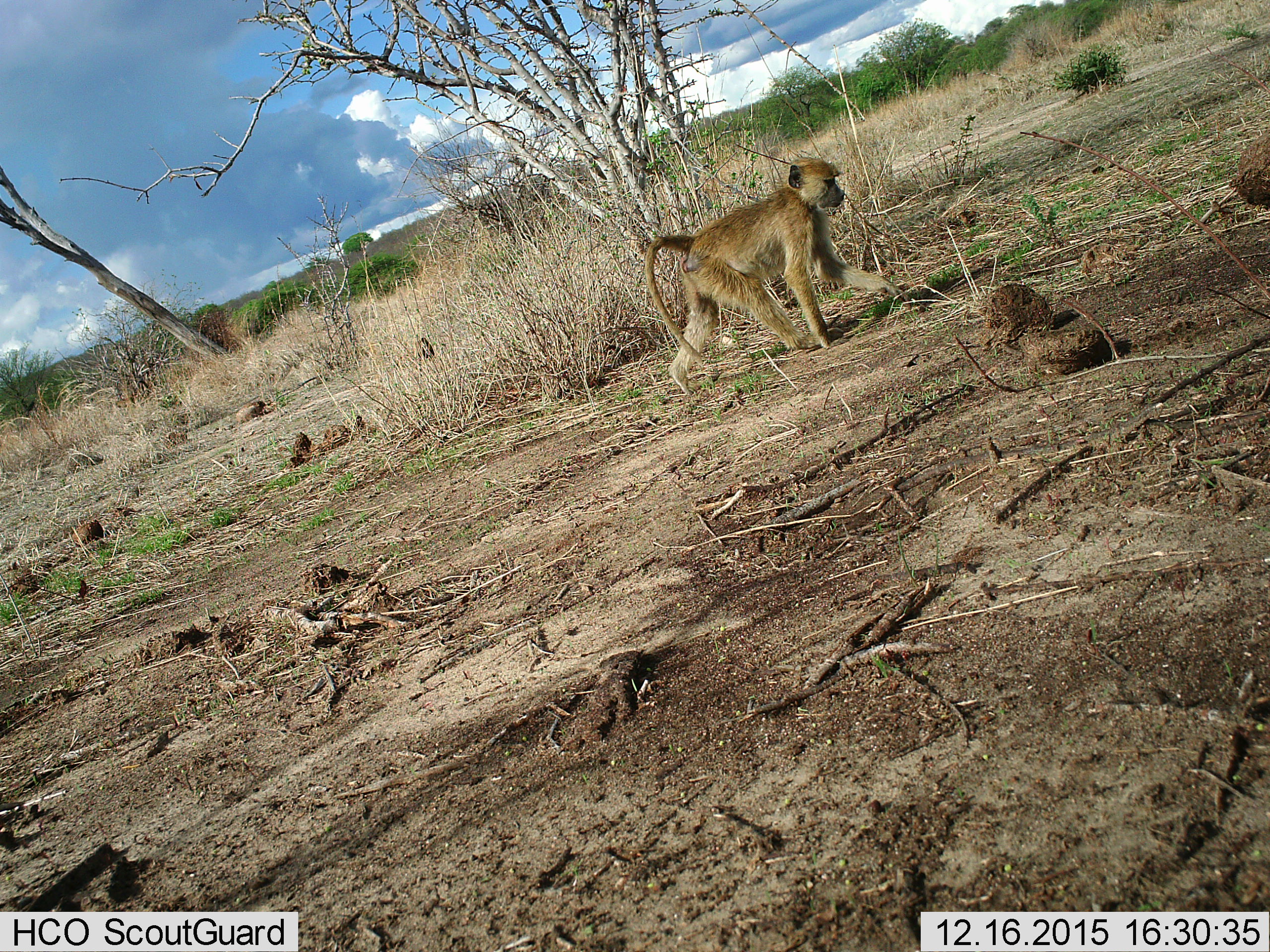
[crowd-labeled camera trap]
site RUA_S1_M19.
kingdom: Animalia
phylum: Chordata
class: Mammalia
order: Primates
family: Cercopithecidae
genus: Papio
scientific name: Papio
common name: baboon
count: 1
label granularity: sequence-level